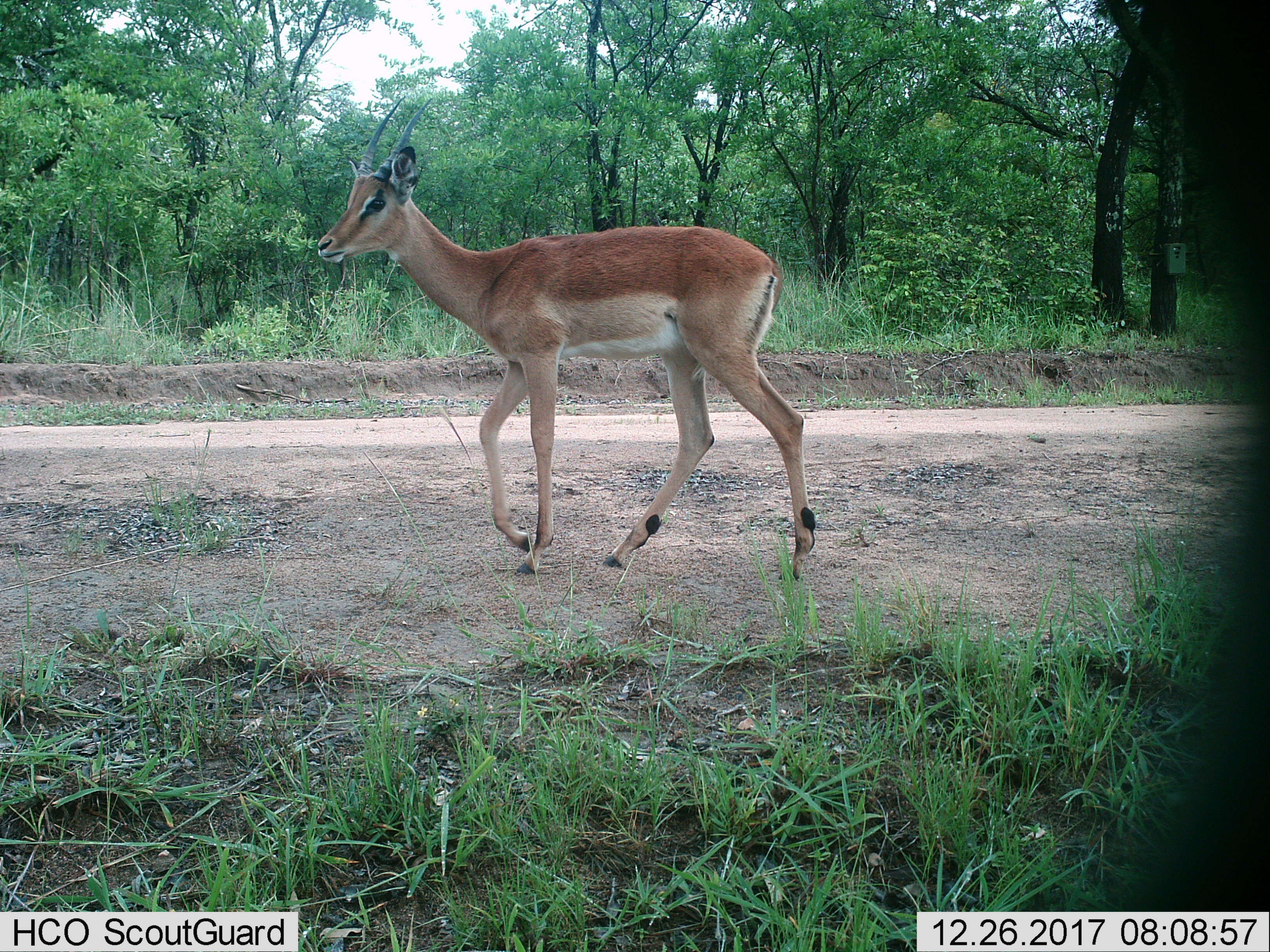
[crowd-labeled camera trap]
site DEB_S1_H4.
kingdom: Animalia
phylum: Chordata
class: Mammalia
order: Artiodactyla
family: Bovidae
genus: Aepyceros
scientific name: Aepyceros melampus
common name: impala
Impala (Aepyceros melampus), count 1. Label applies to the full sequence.